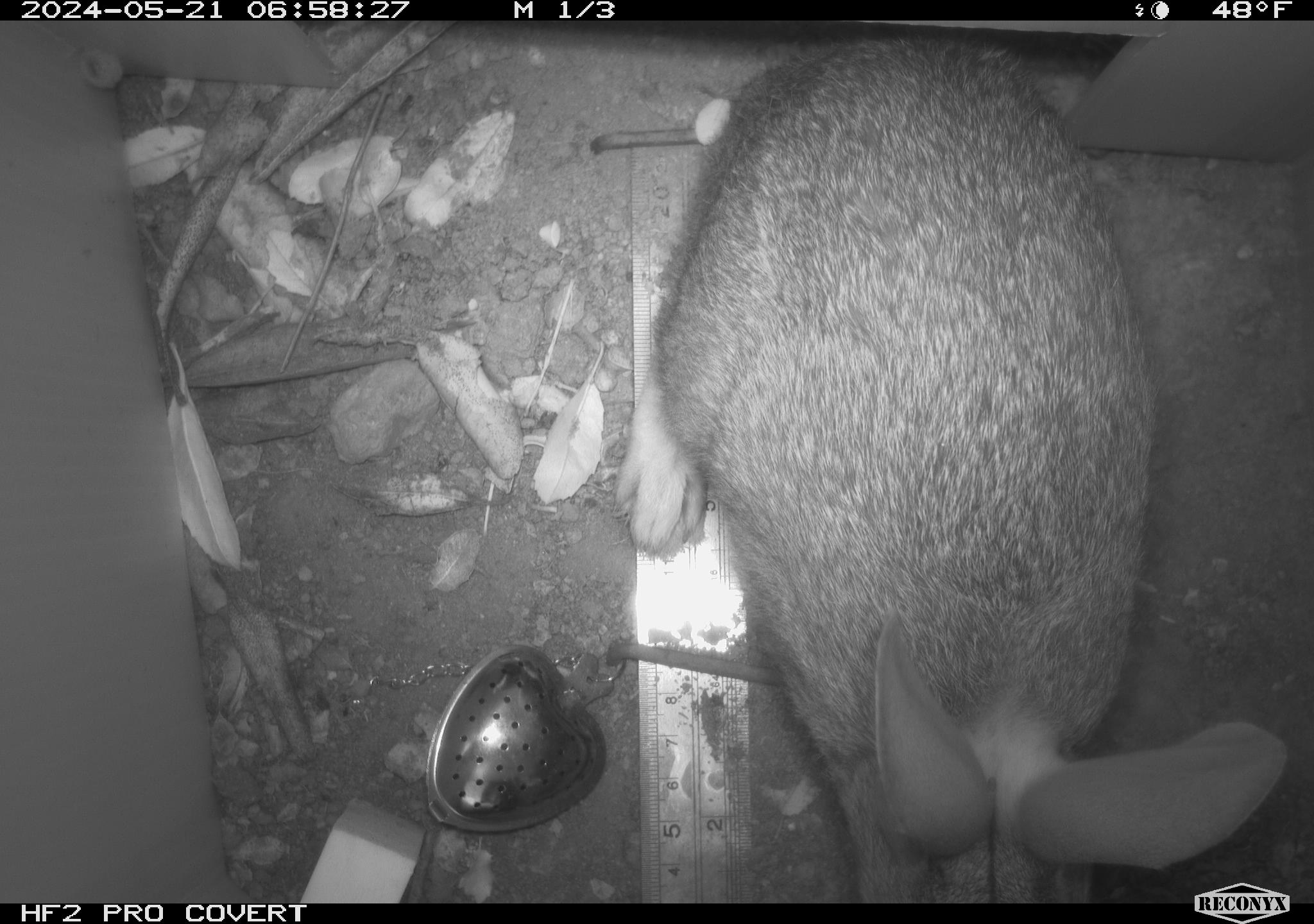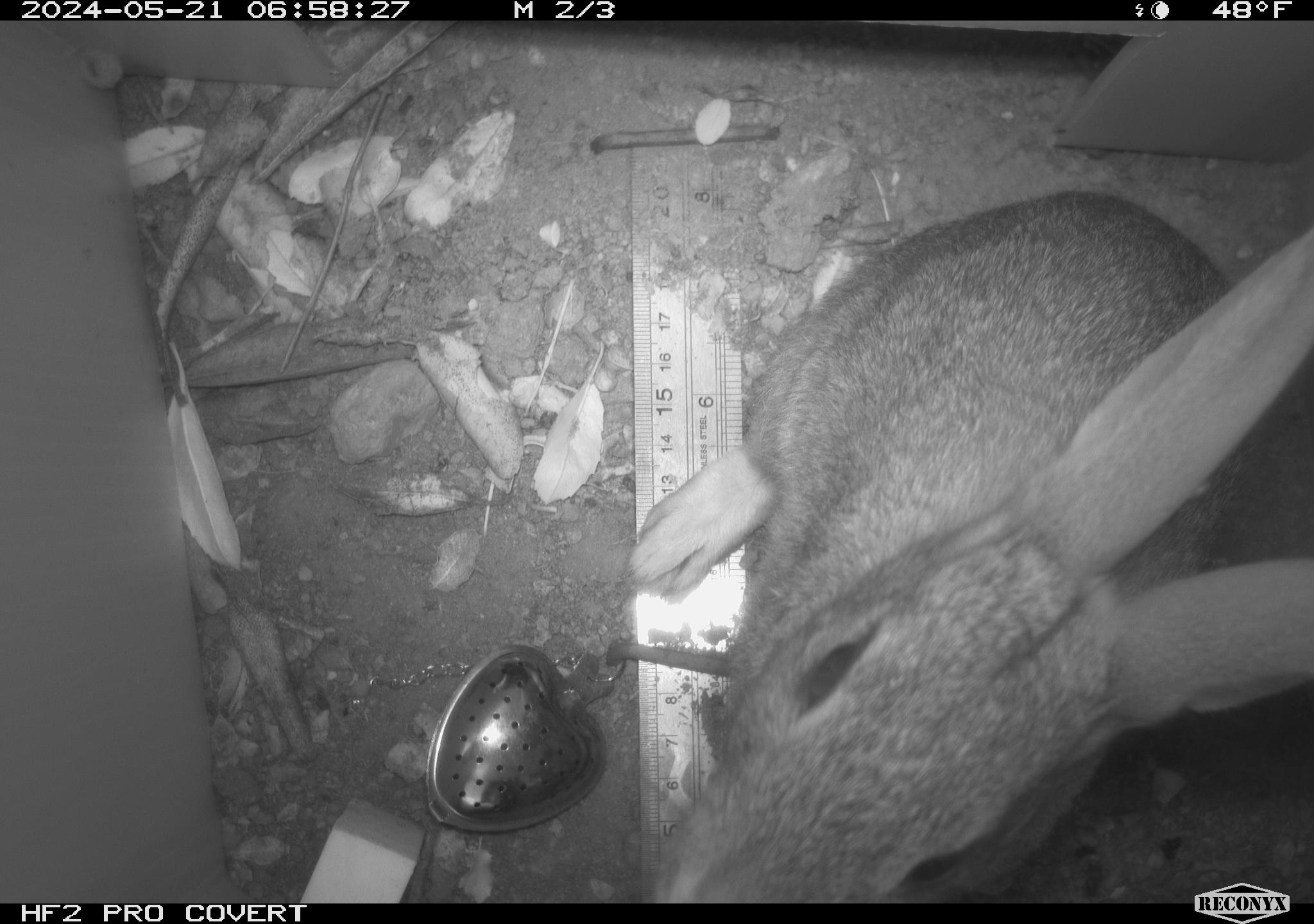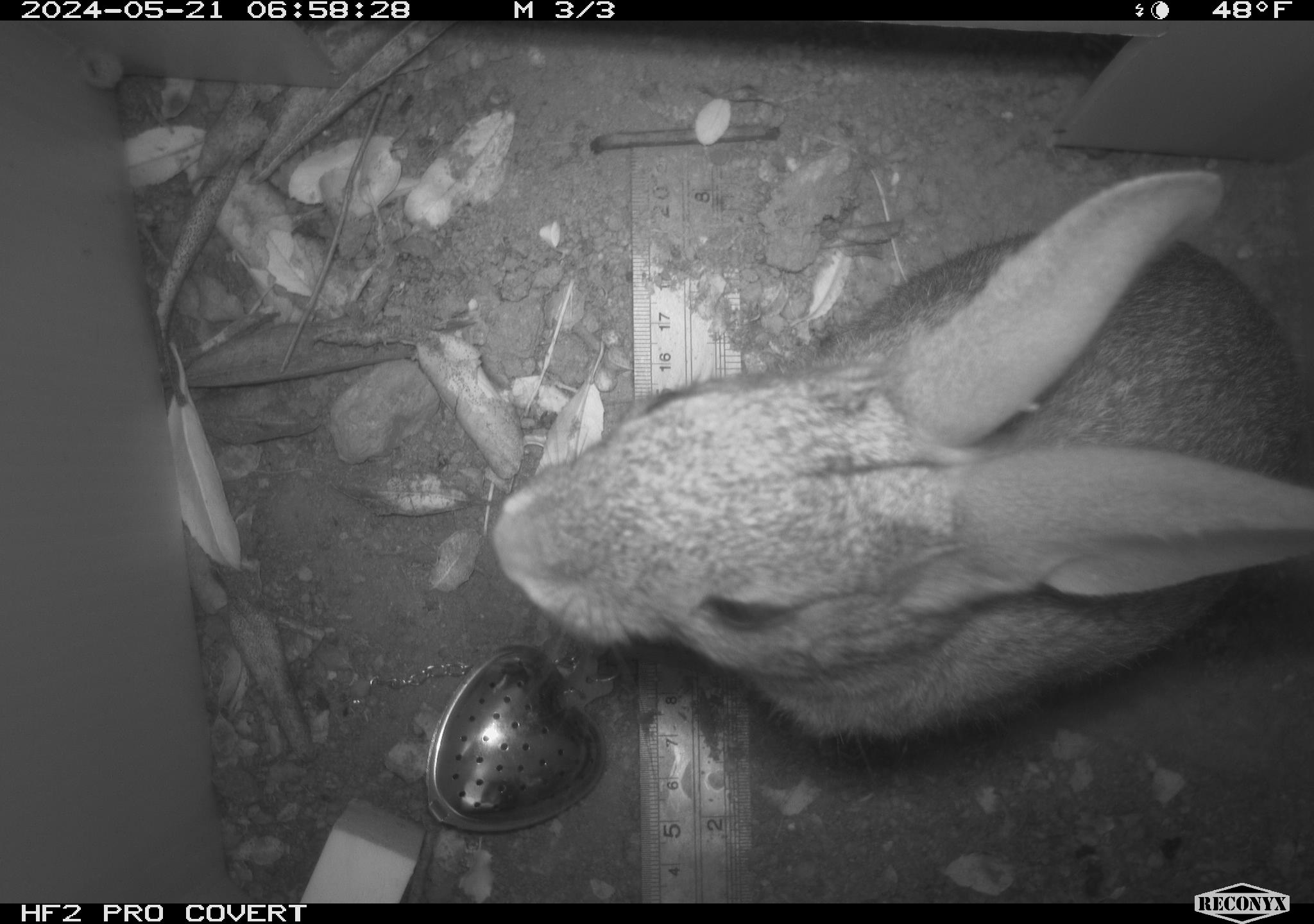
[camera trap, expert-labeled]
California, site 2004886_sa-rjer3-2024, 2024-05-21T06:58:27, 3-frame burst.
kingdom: Animalia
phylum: Chordata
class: Mammalia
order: Lagomorpha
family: Leporidae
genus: Sylvilagus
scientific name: Sylvilagus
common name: cottontail rabbits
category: sylvilagus species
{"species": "sylvilagus species (cottontail rabbits) (Sylvilagus)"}